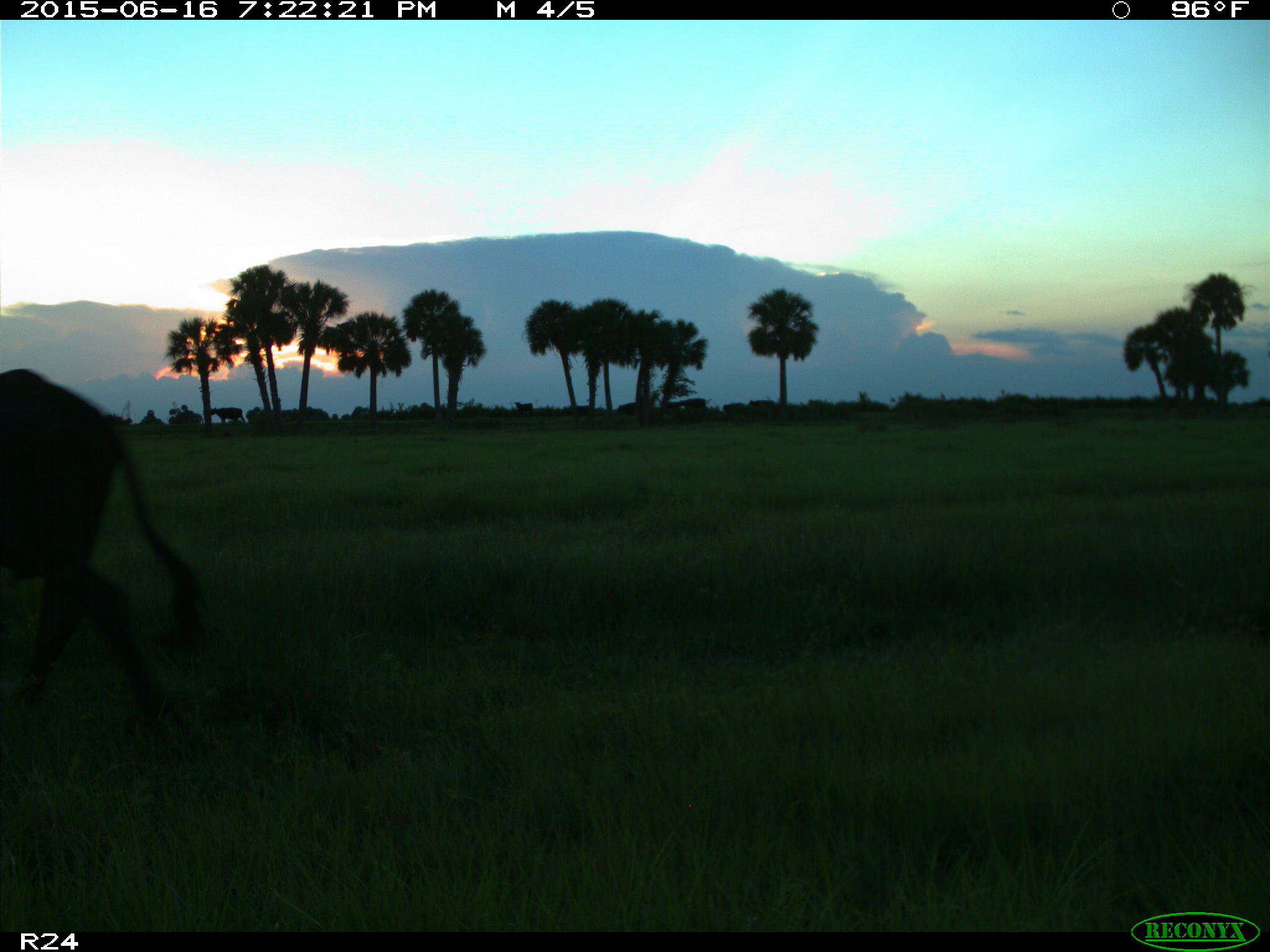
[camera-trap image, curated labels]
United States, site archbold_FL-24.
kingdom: Animalia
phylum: Chordata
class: Mammalia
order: Artiodactyla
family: Bovidae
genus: Bos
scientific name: Bos taurus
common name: domestic cow